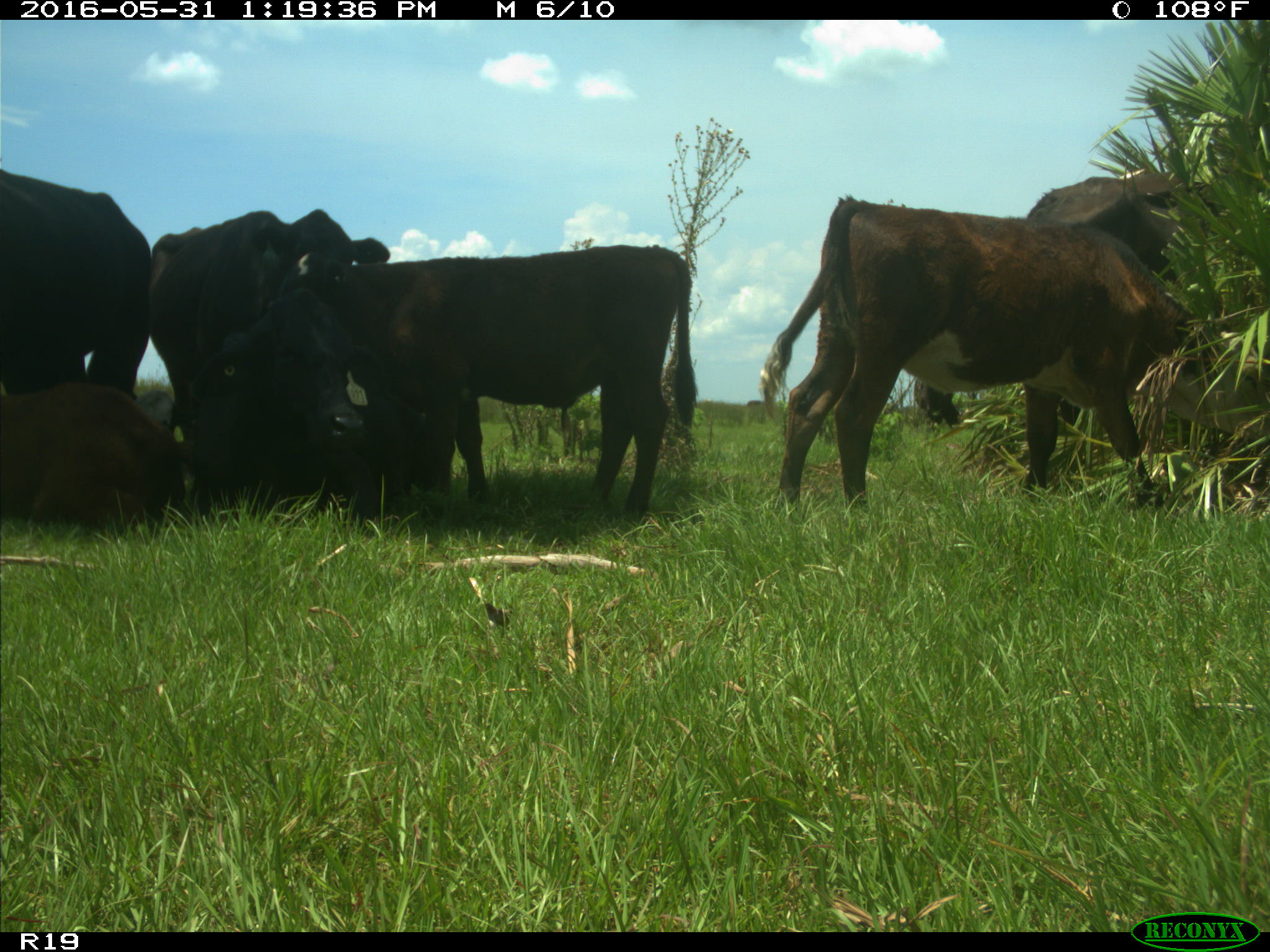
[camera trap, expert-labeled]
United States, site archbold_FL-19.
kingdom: Animalia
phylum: Chordata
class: Mammalia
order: Artiodactyla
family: Bovidae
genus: Bos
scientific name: Bos taurus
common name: domestic cow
Bos taurus (domestic cow).